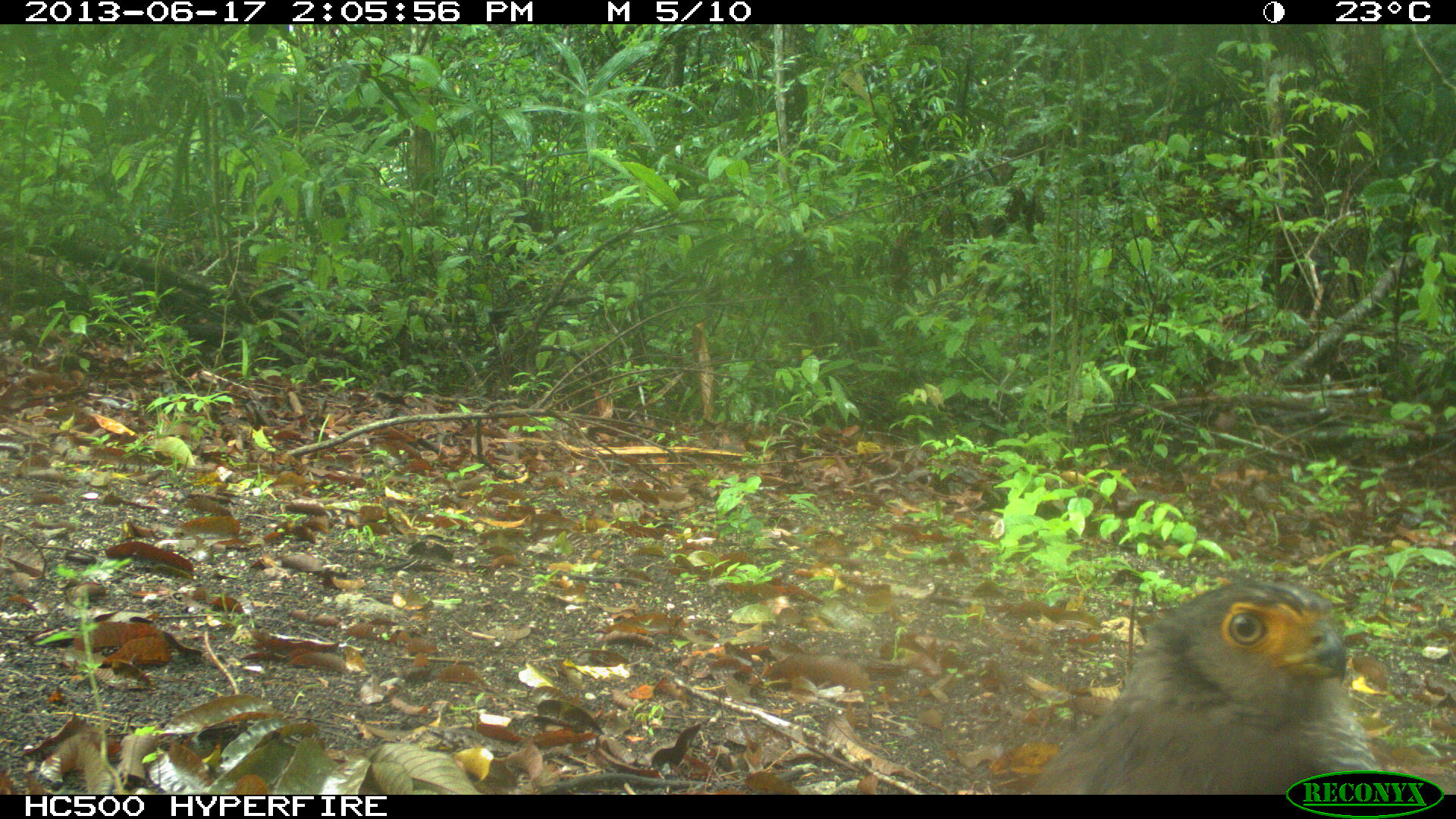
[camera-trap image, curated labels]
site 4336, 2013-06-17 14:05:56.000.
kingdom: Animalia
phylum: Chordata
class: Aves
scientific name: Aves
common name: birds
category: unknown raptor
Unknown raptor (birds) (Aves), count 1.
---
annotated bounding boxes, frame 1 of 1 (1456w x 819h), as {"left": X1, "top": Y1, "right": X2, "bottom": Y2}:
unknown raptor: {"left": 1024, "top": 577, "right": 1383, "bottom": 795}